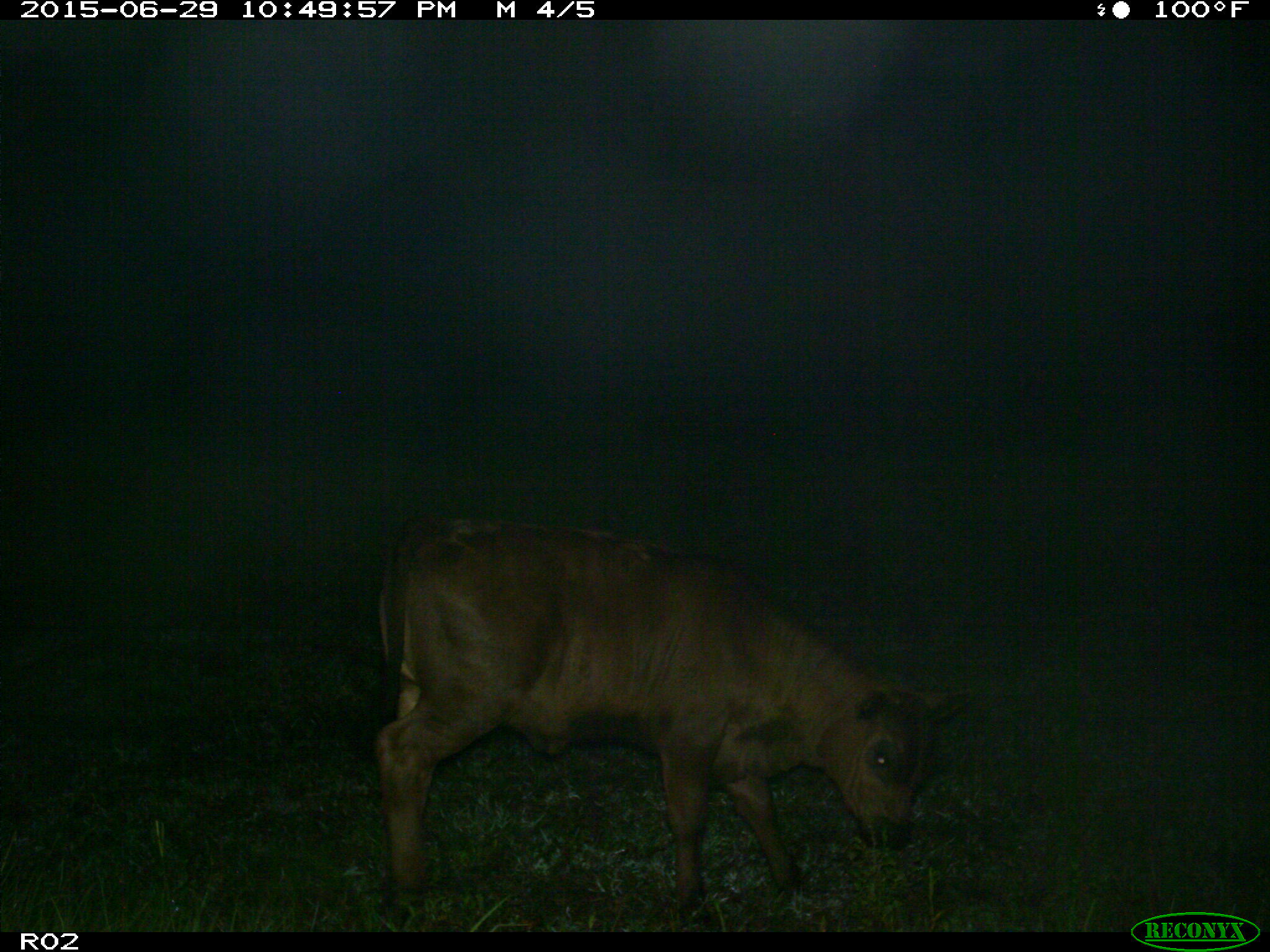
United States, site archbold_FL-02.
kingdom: Animalia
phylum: Chordata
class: Mammalia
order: Artiodactyla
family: Bovidae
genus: Bos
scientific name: Bos taurus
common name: domestic cow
Bos taurus (domestic cow).